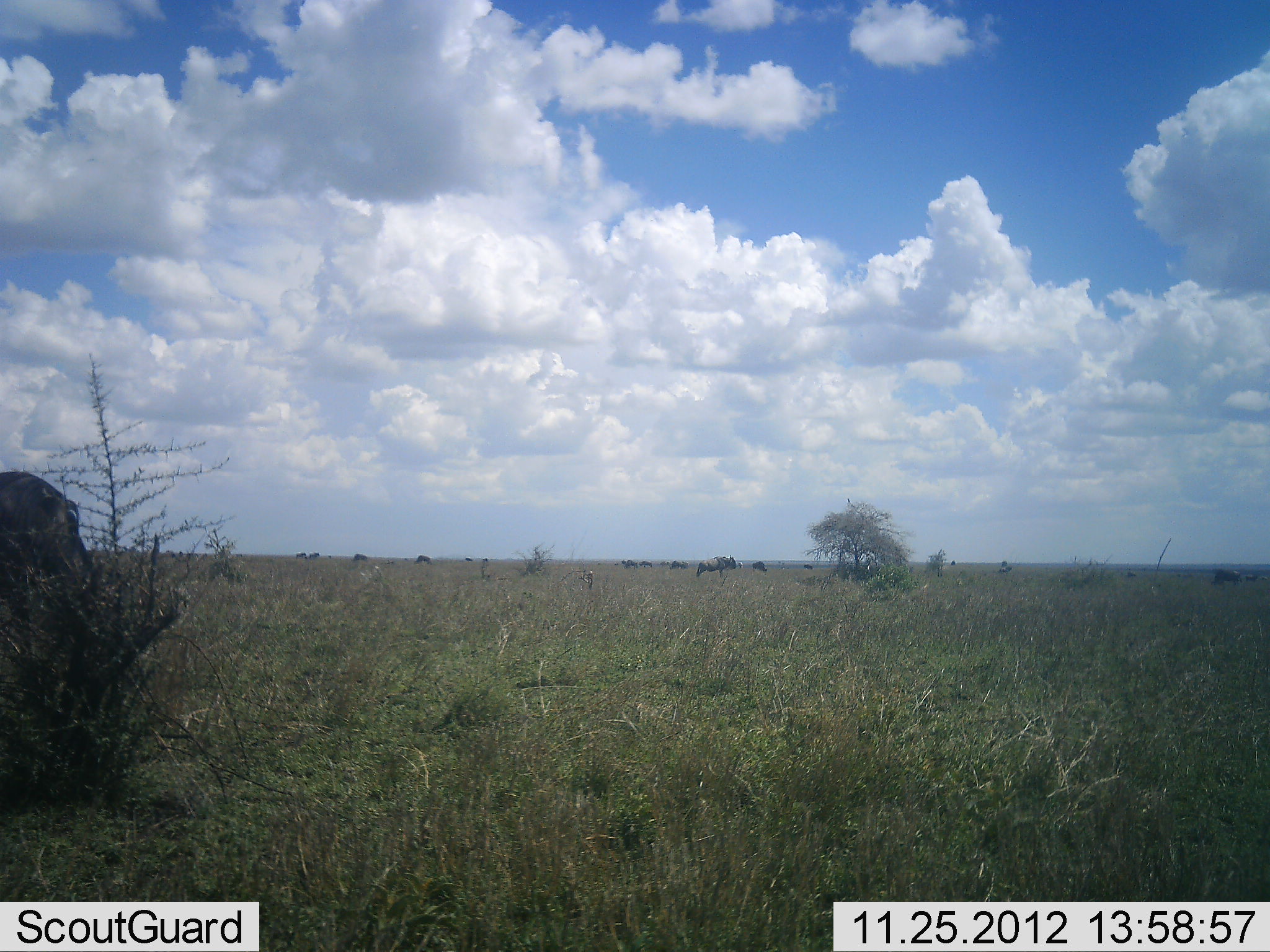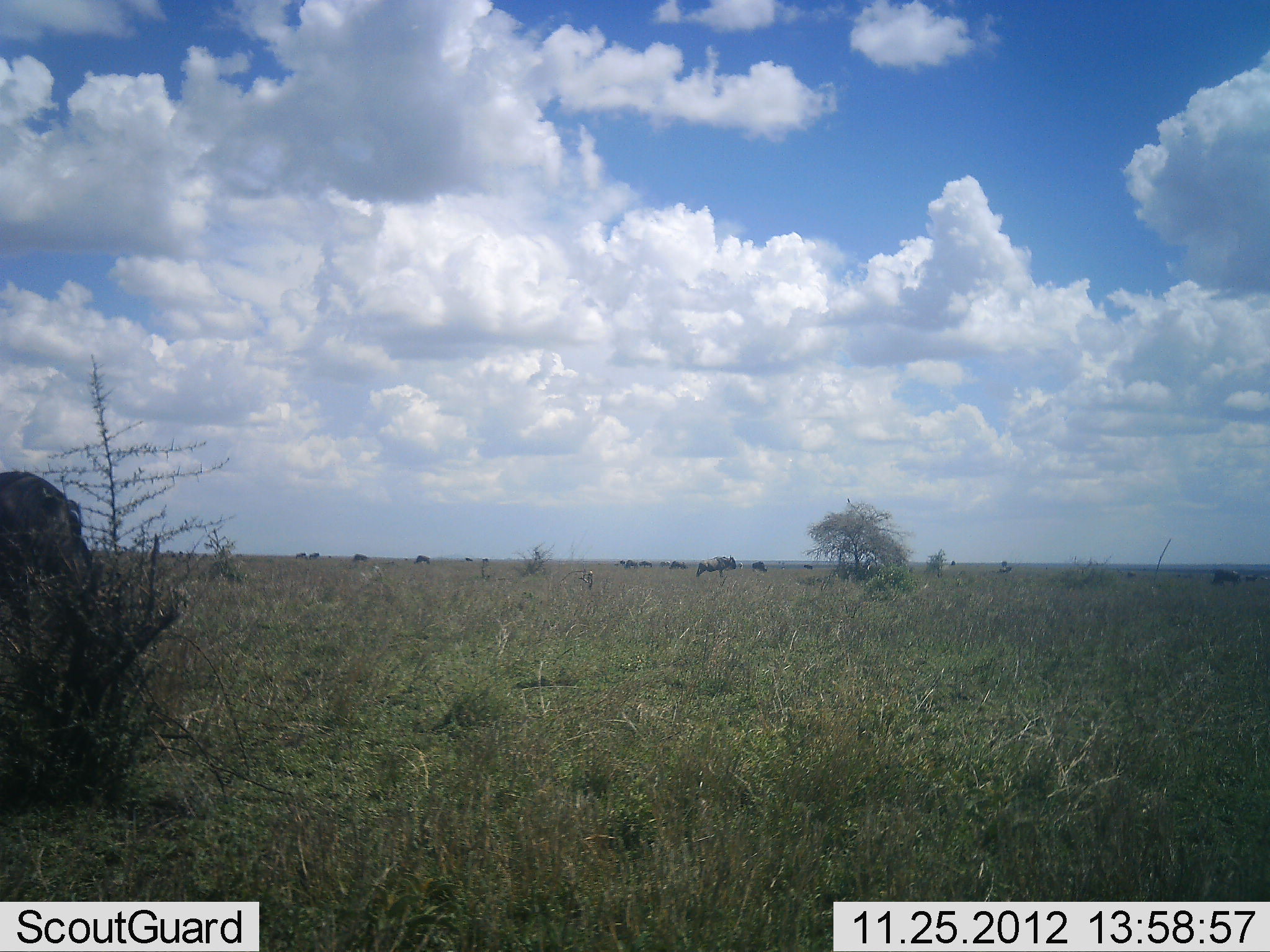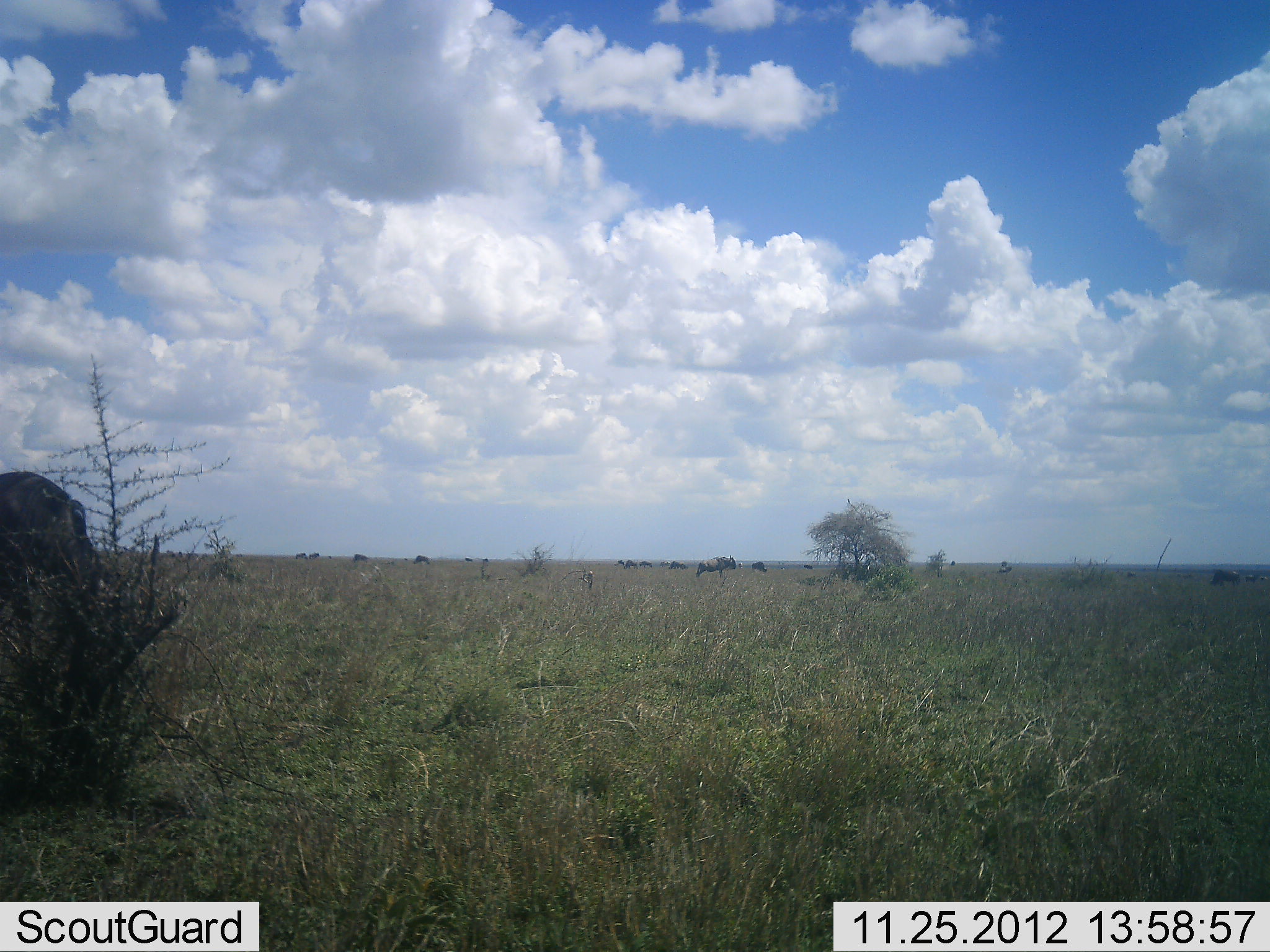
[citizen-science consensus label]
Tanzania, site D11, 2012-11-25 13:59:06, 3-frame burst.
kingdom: Animalia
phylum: Chordata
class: Mammalia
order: Artiodactyla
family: Bovidae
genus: Connochaetes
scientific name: Connochaetes taurinus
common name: blue wildebeest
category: wildebeest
Wildebeest (blue wildebeest) (Connochaetes taurinus), count 11-50. Behavior (volunteer vote fractions): standing 64%, resting 0%, moving 9%, interacting 9%. Young present (vote fraction): 0%. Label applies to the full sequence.